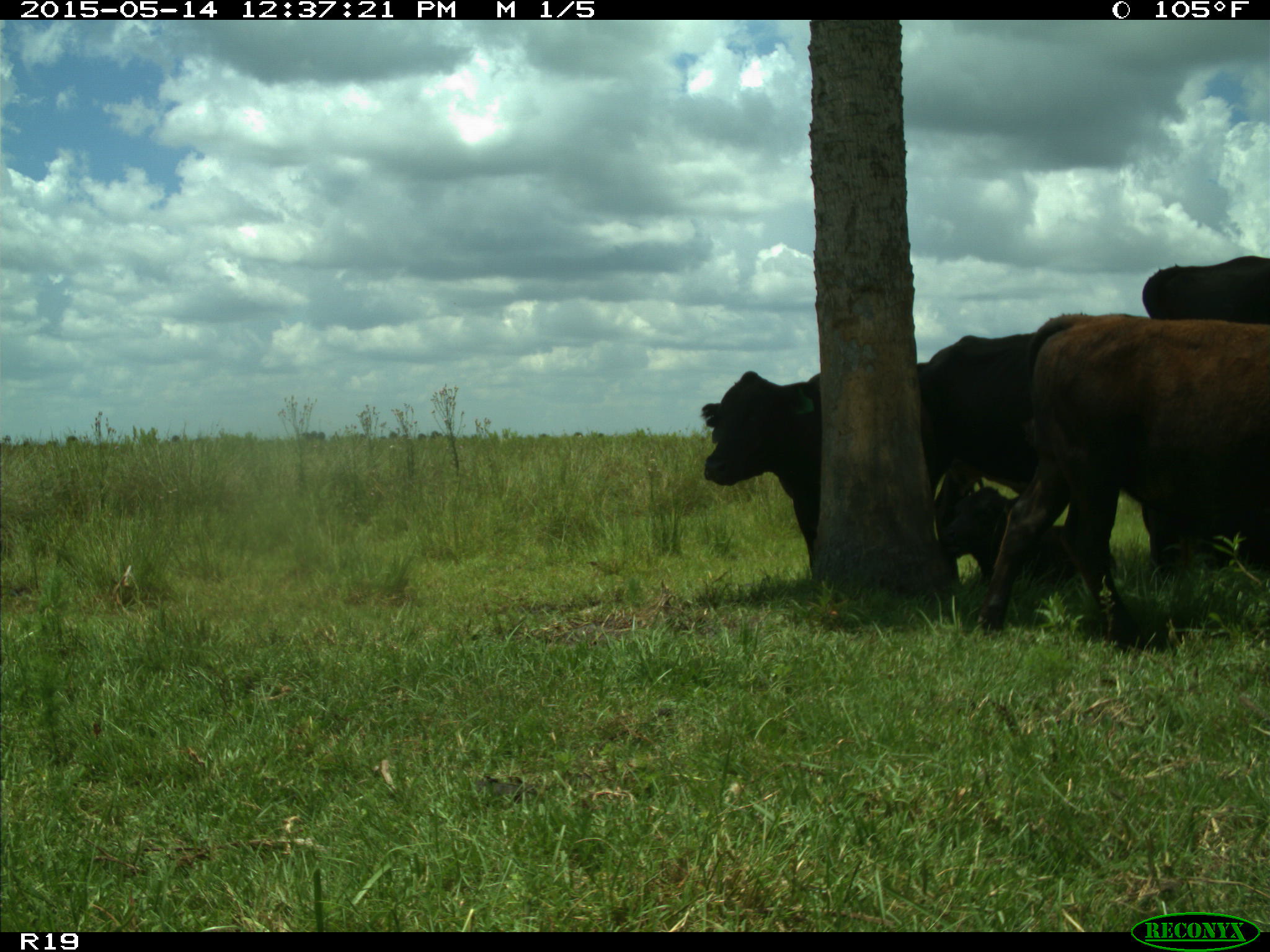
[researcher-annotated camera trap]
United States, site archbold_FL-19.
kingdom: Animalia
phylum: Chordata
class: Mammalia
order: Artiodactyla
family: Bovidae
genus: Bos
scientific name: Bos taurus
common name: domestic cow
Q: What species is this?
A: Bos taurus (domestic cow).